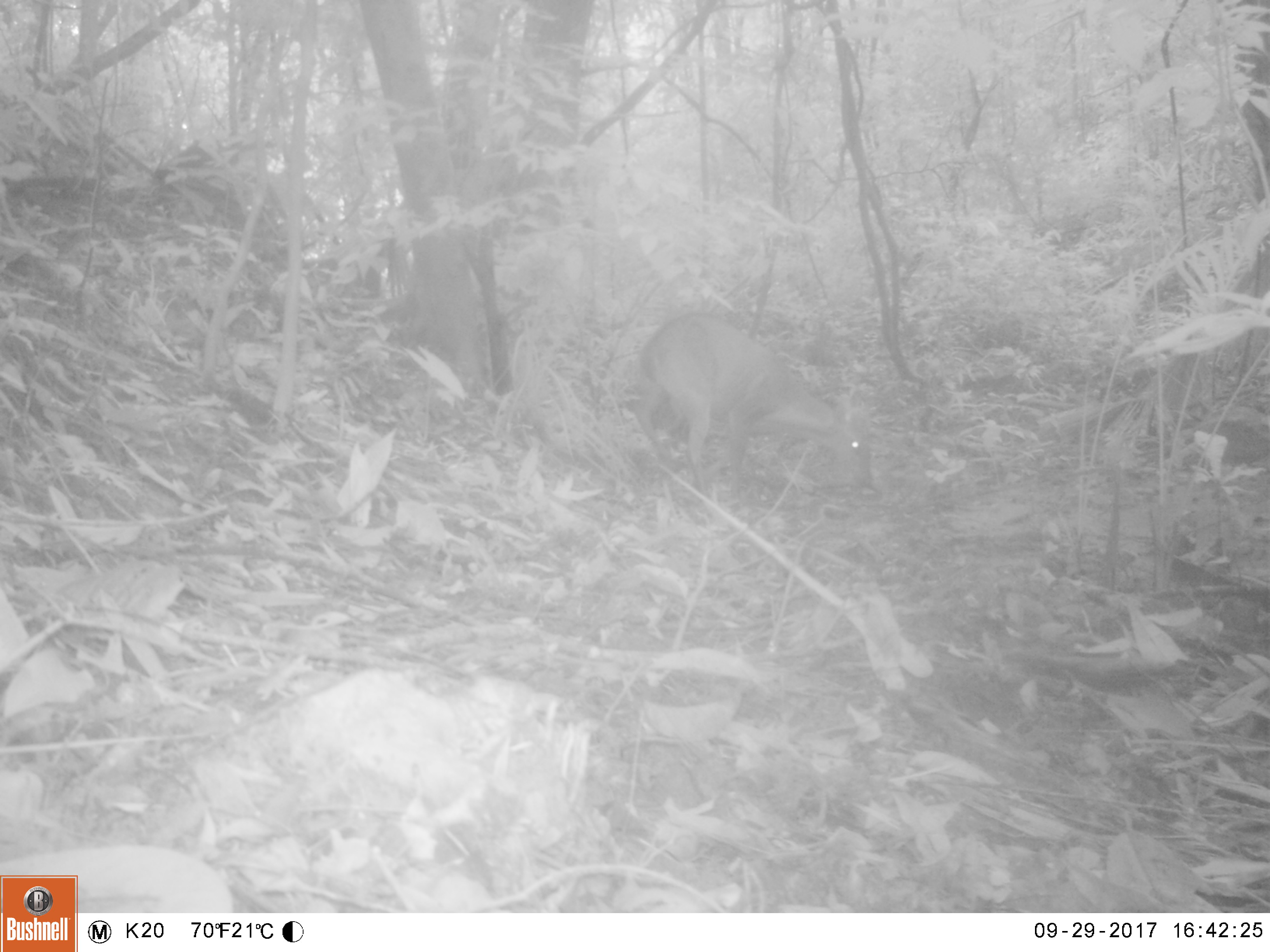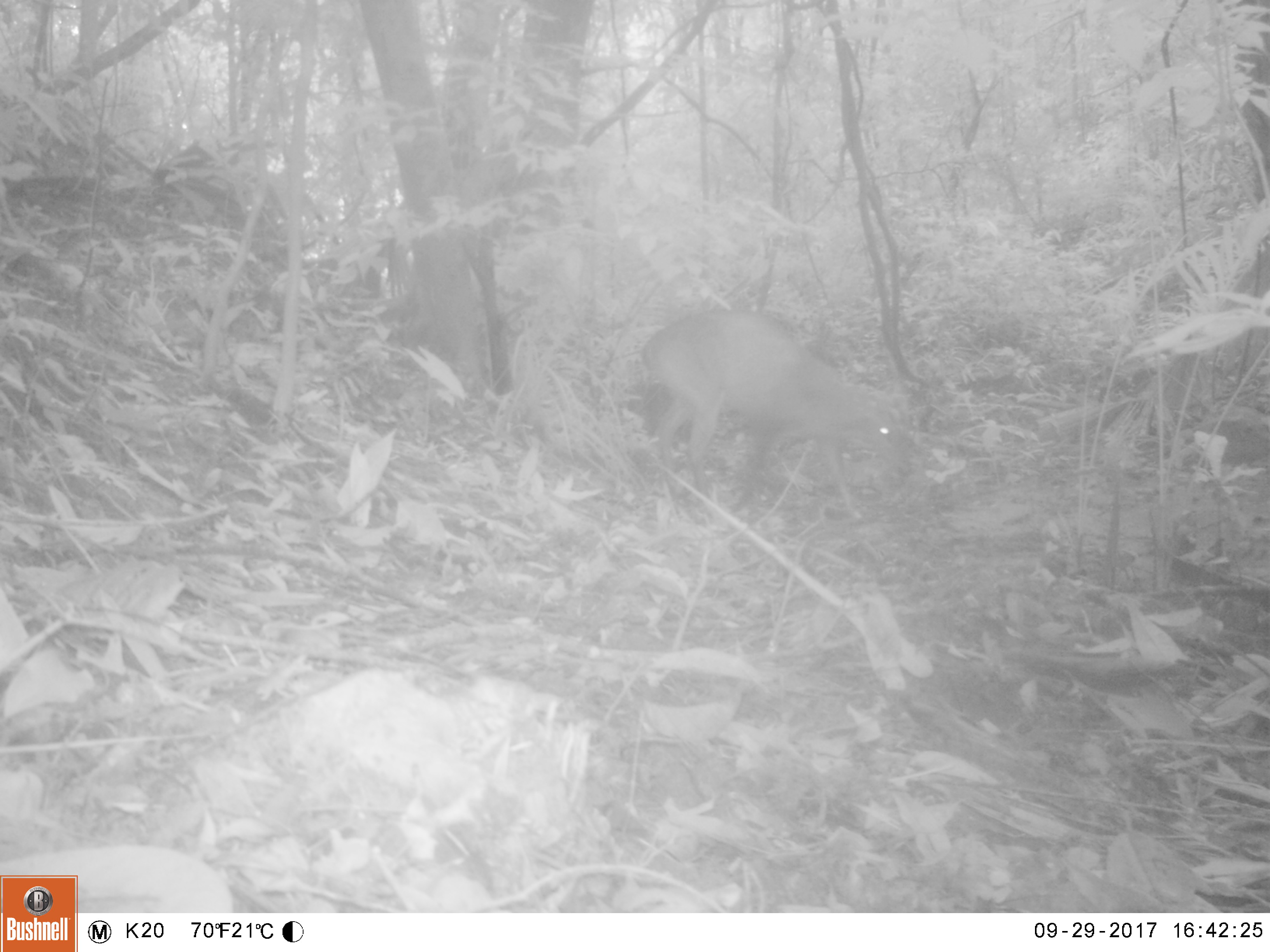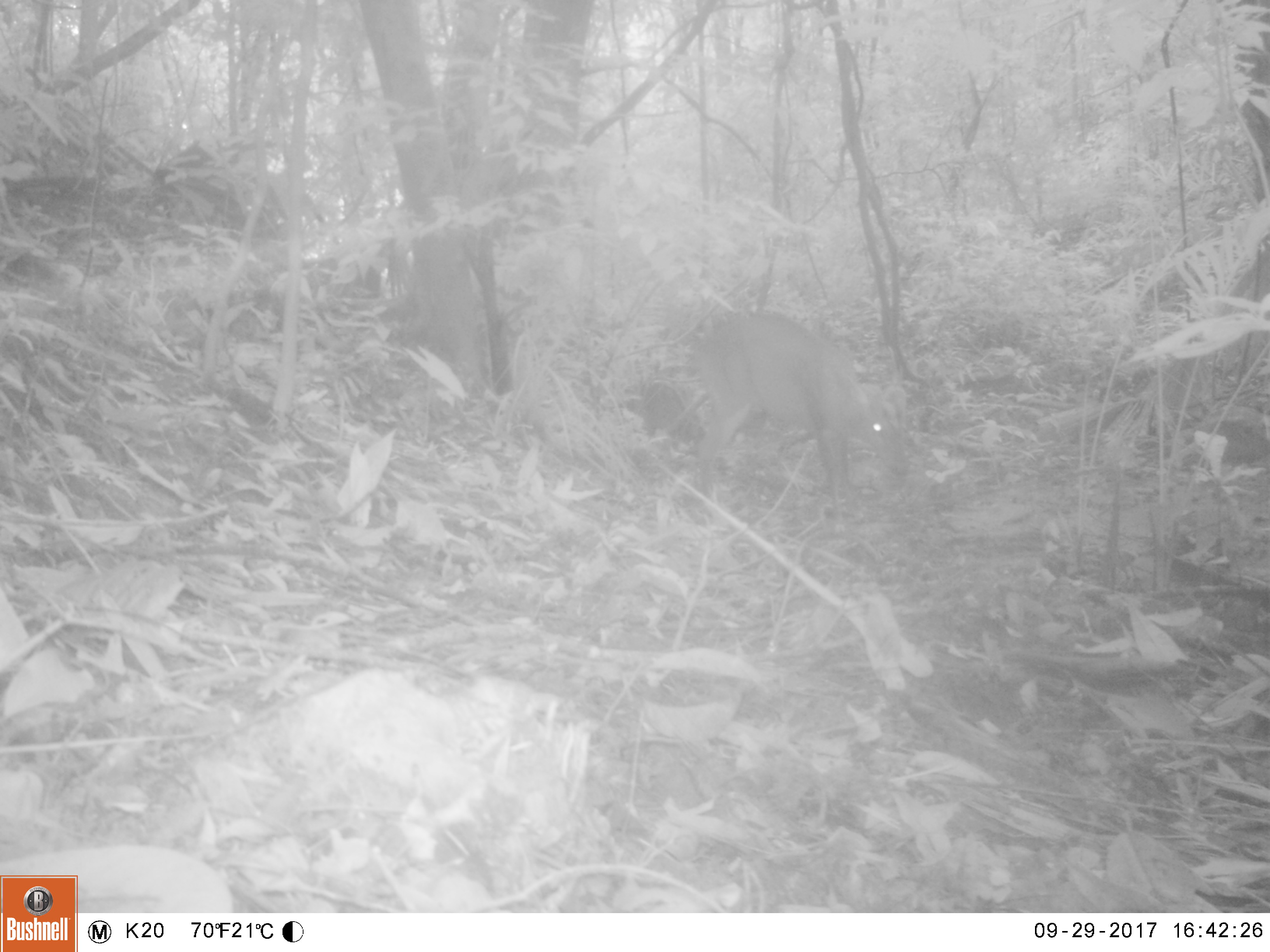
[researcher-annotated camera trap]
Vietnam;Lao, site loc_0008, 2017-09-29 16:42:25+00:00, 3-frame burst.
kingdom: Animalia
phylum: Chordata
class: Mammalia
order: Artiodactyla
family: Cervidae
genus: Muntiacus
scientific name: Muntiacus vuquangensis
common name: large-antlered muntjac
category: large antlered muntjac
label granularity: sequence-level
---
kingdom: Animalia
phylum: Chordata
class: Mammalia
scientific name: Mammalia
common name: mammal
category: unidentified small mammal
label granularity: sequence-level